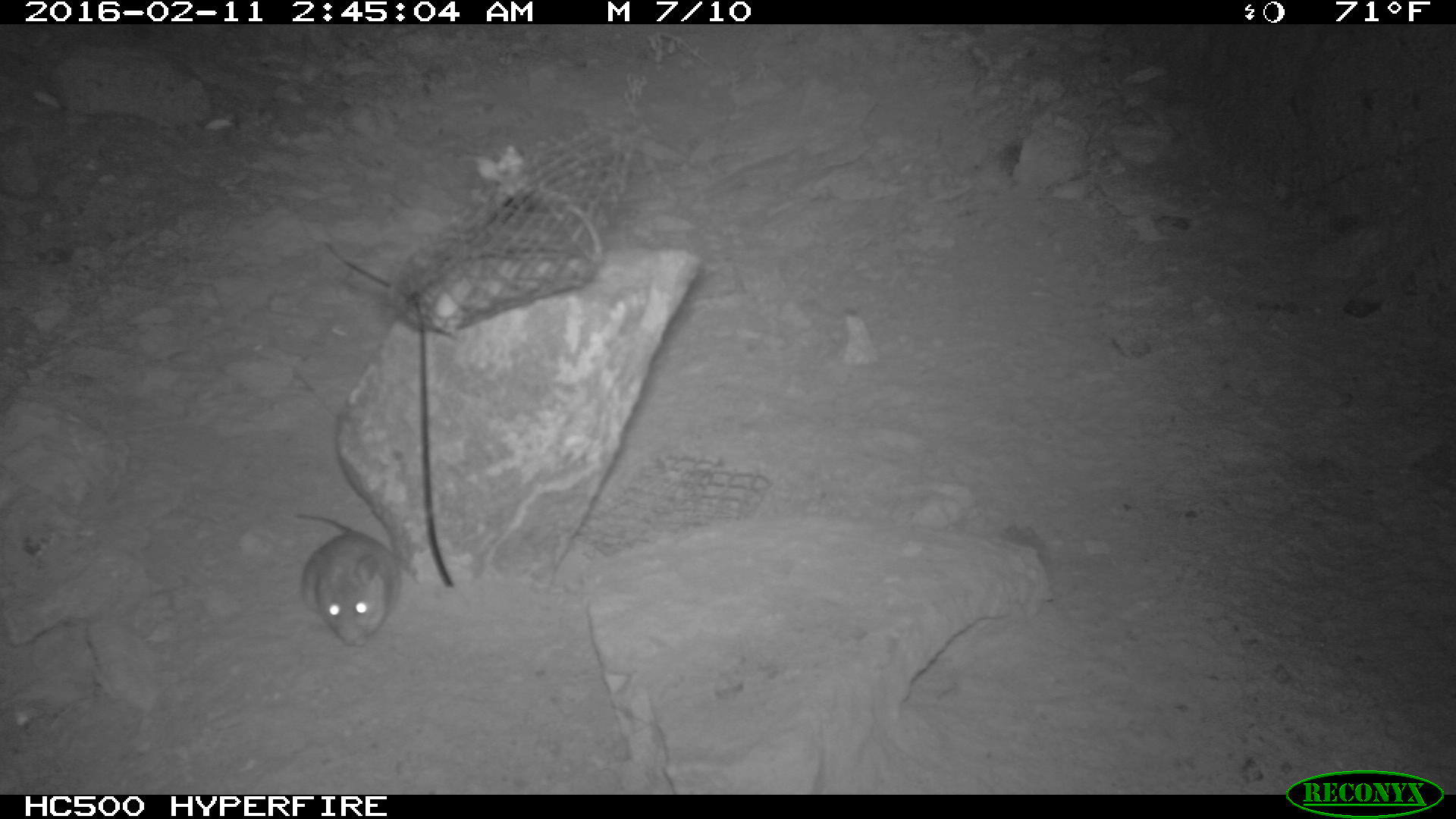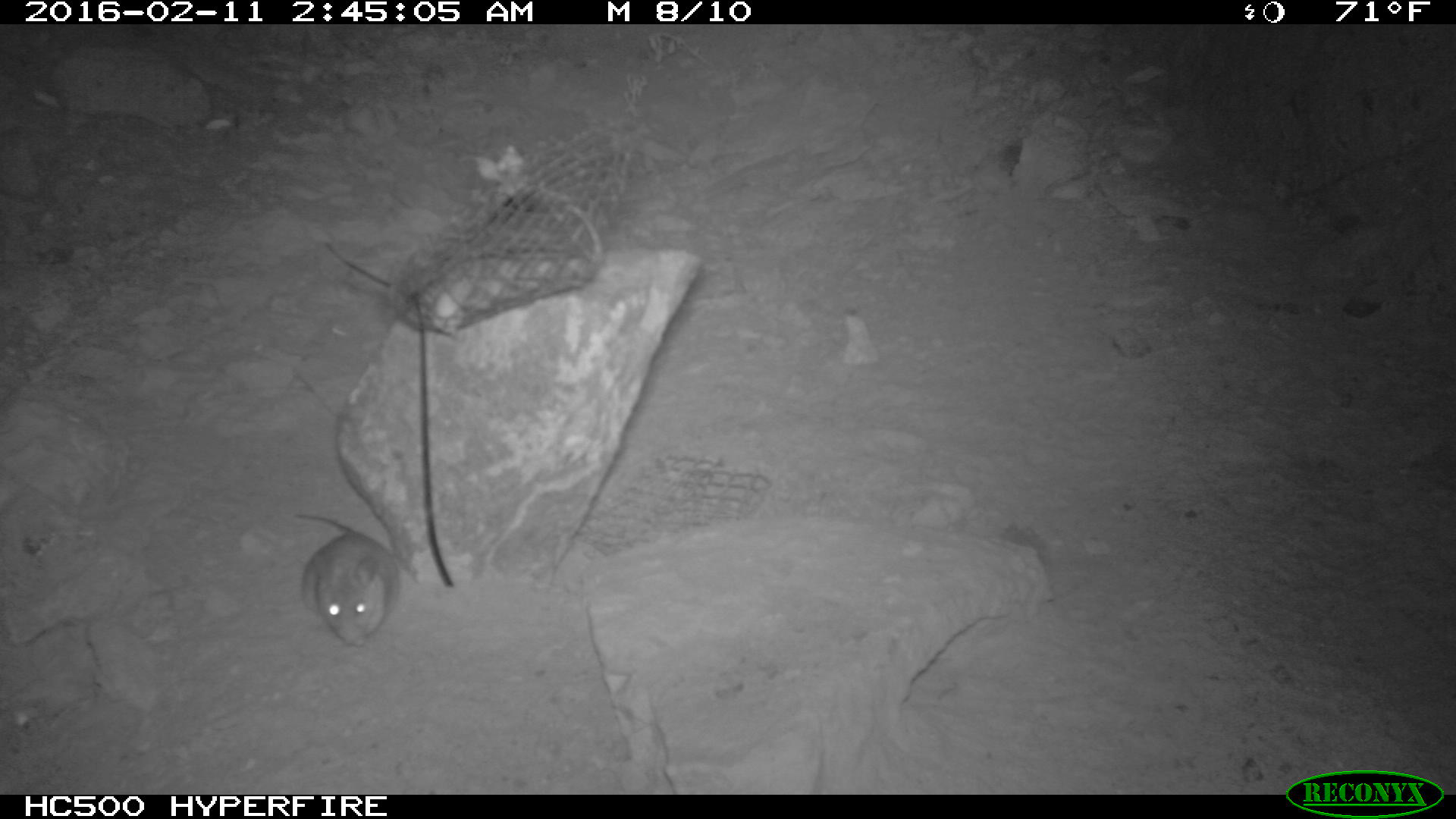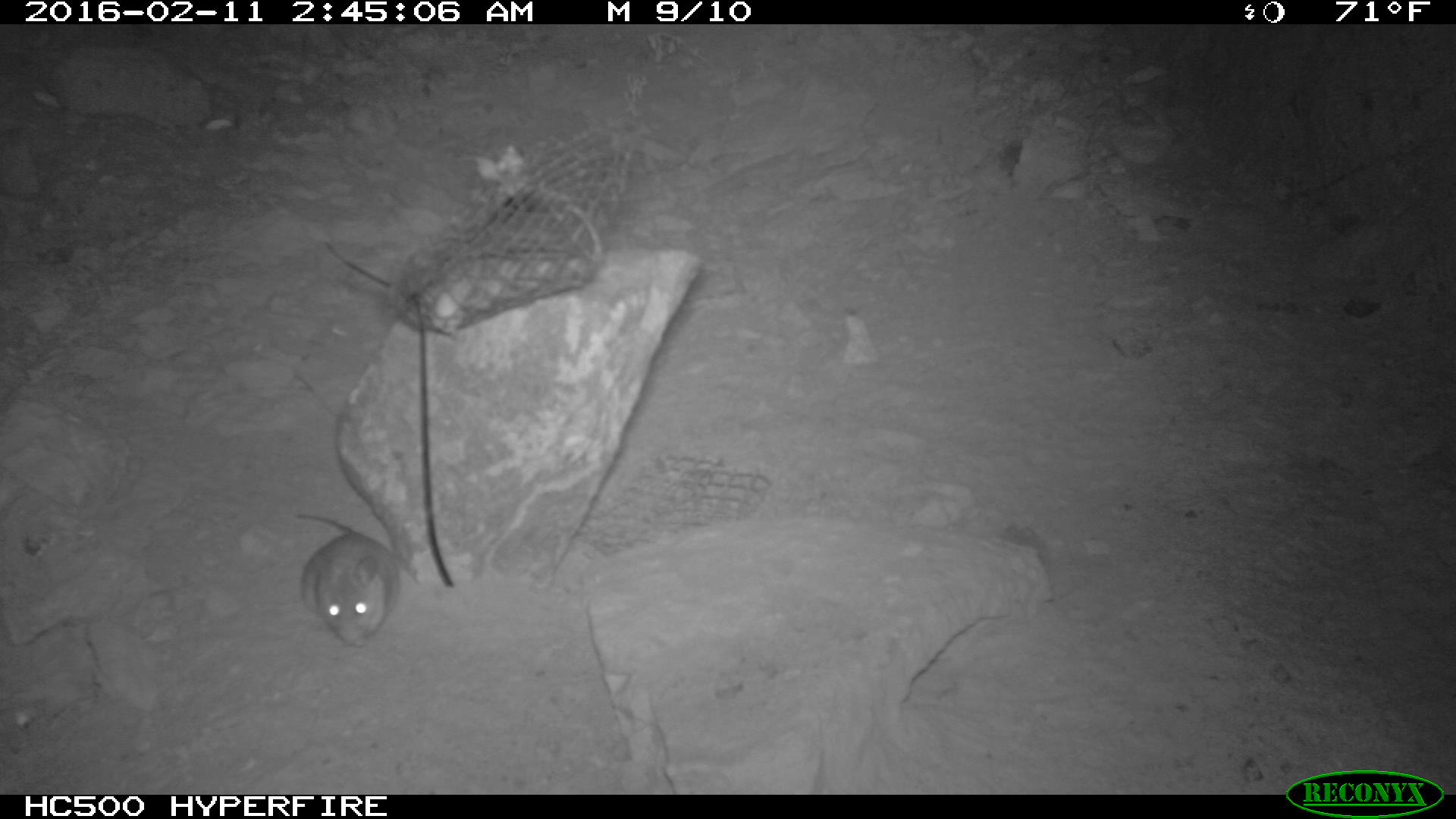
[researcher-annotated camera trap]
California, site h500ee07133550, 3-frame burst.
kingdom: Animalia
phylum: Chordata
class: Mammalia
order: Rodentia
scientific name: Rodentia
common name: rodent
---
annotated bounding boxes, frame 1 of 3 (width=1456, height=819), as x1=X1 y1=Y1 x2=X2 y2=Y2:
rodent: x1=293 y1=510 x2=403 y2=646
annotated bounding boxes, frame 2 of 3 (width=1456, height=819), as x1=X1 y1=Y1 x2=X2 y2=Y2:
rodent: x1=293 y1=510 x2=403 y2=646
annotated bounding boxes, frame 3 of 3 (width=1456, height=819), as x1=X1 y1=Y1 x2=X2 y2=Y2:
rodent: x1=293 y1=510 x2=403 y2=646